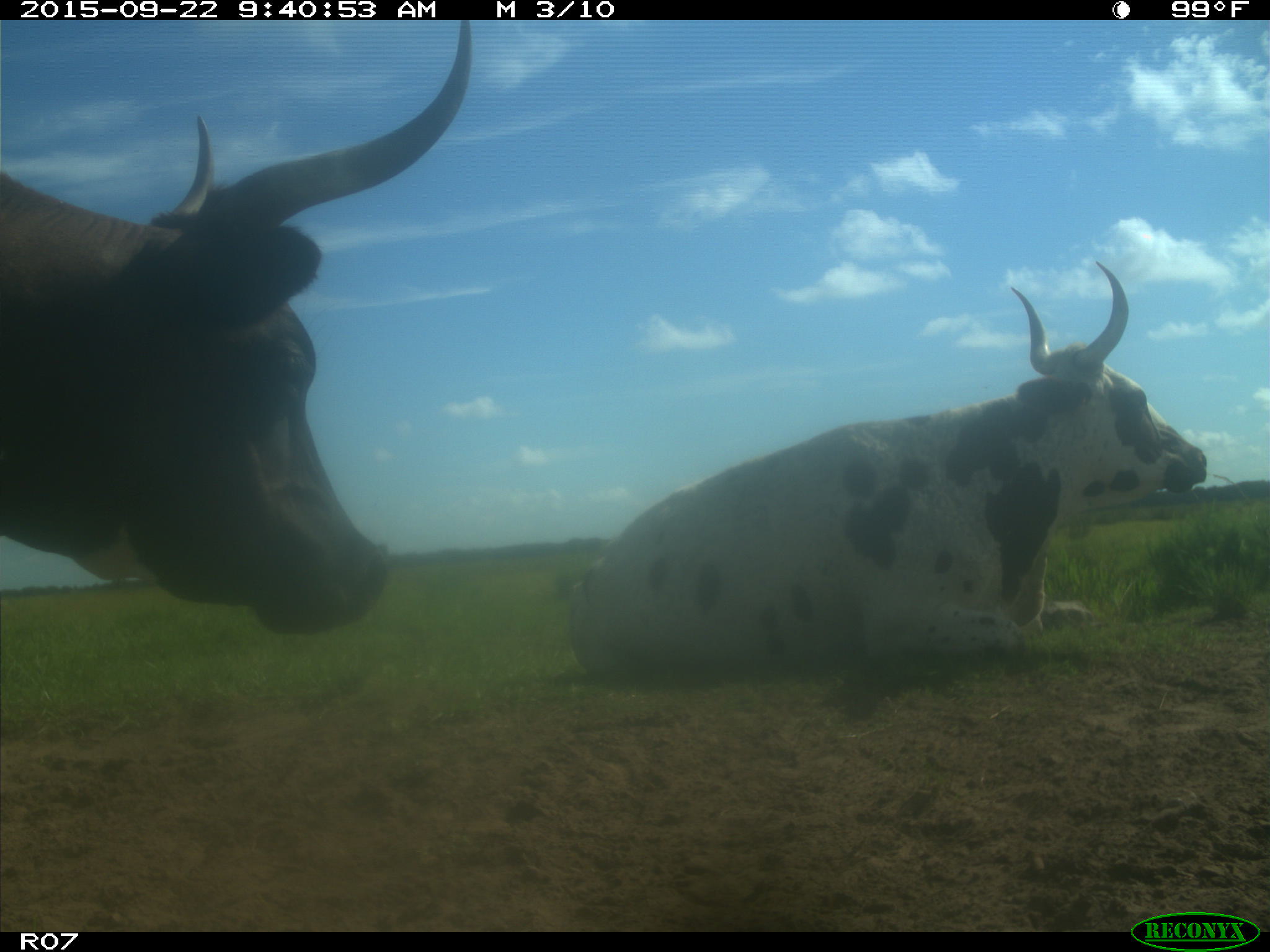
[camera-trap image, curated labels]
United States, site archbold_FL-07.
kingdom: Animalia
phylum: Chordata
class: Mammalia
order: Artiodactyla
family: Bovidae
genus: Bos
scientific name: Bos taurus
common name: domestic cow